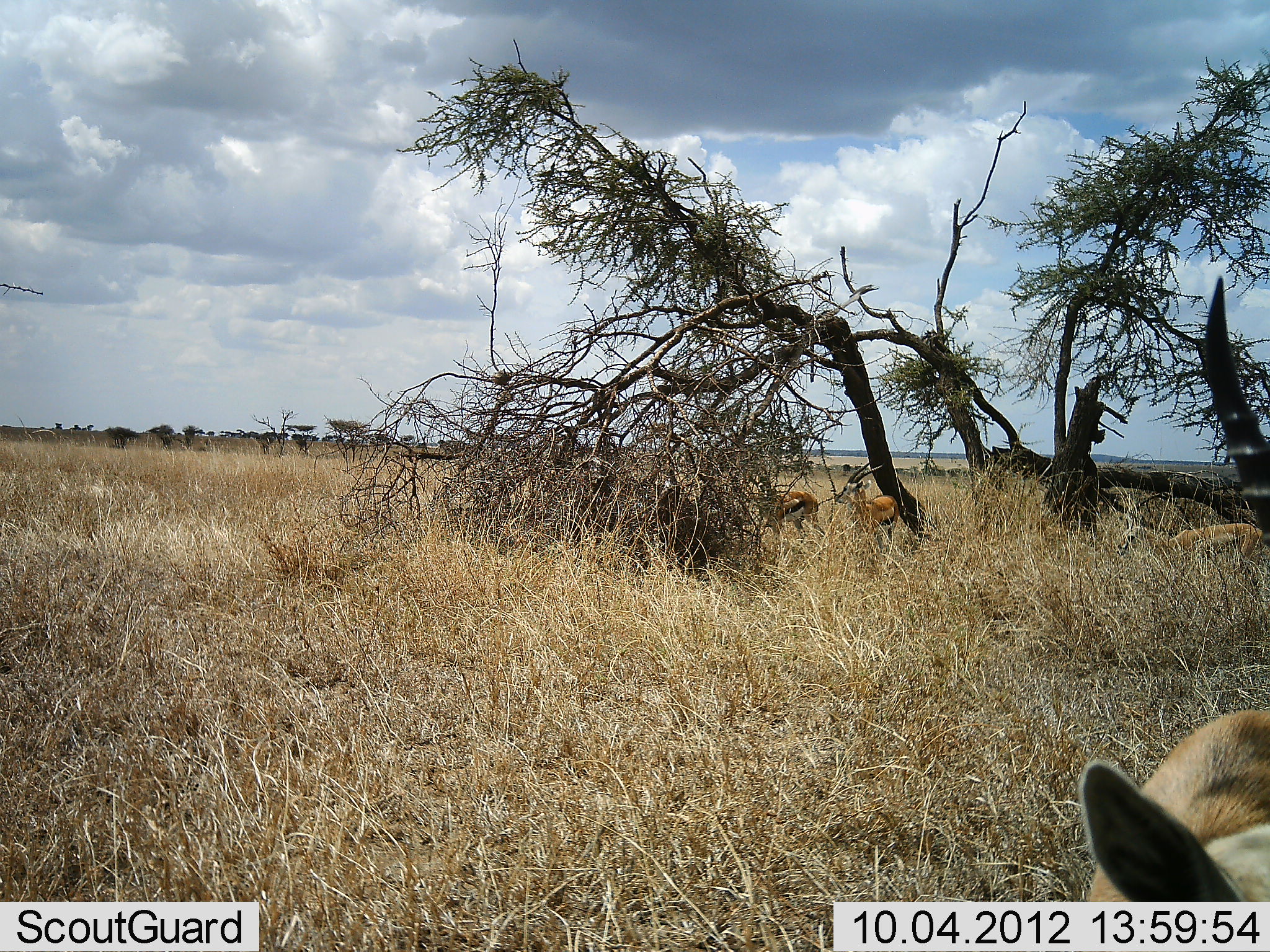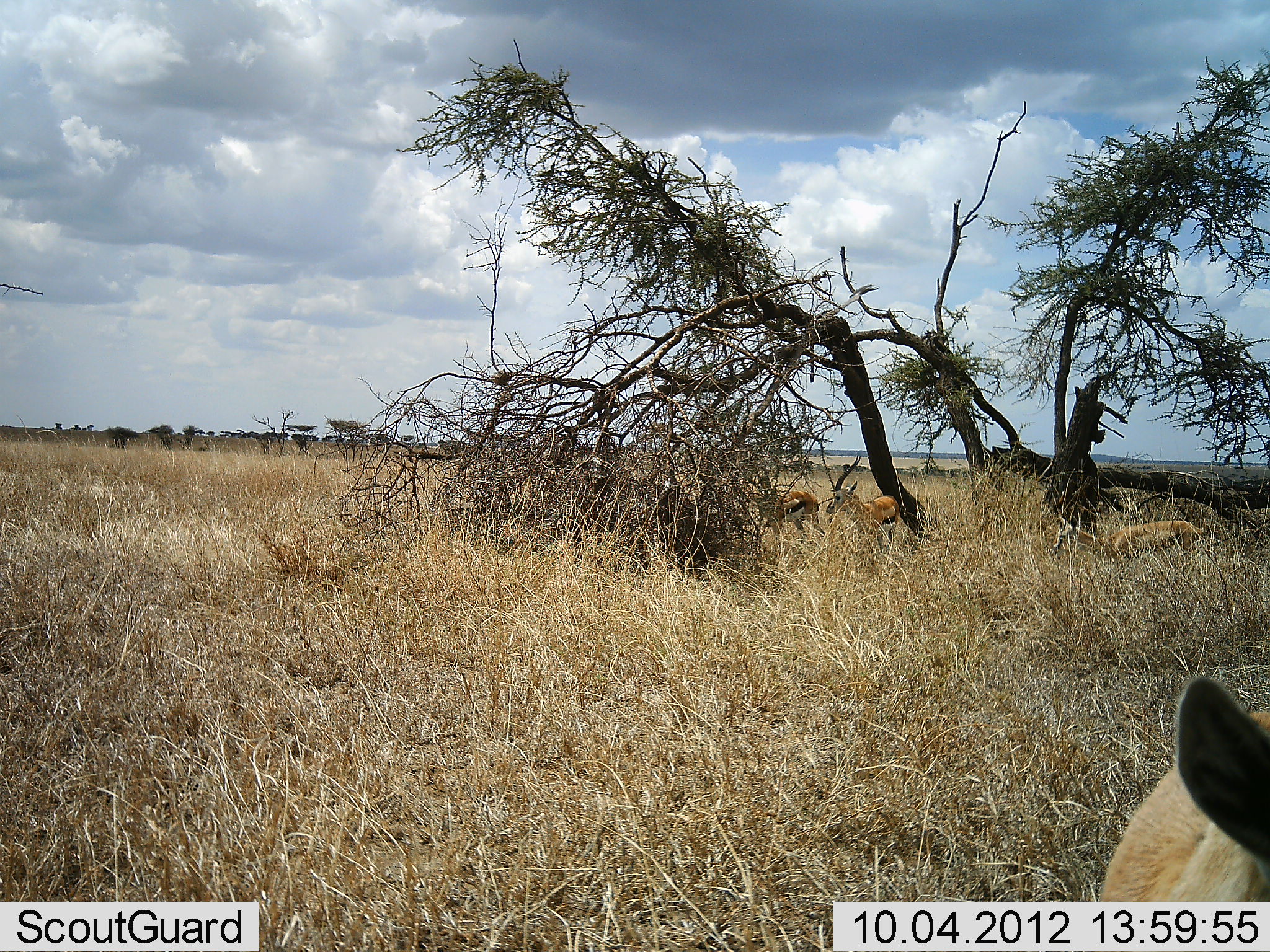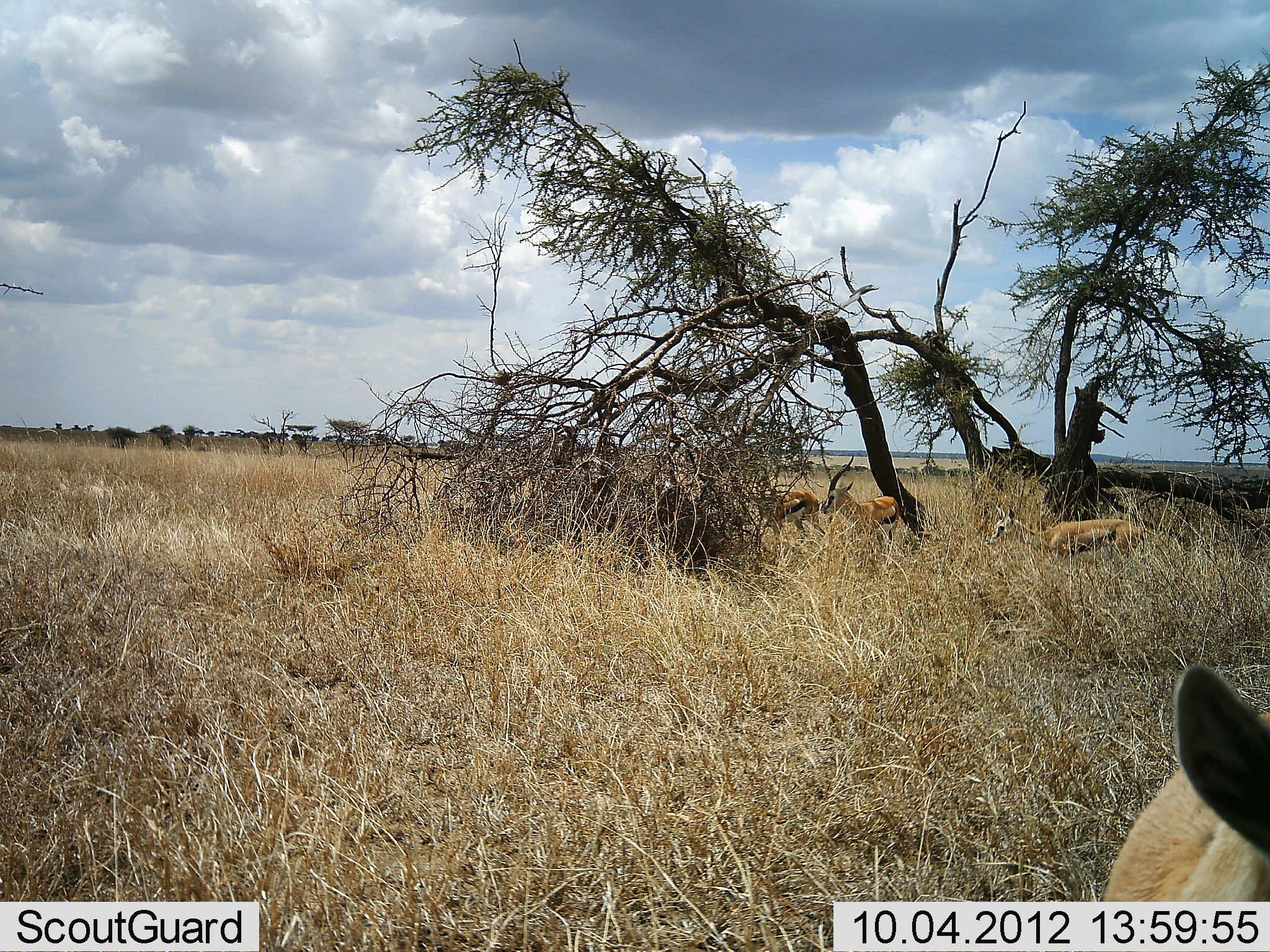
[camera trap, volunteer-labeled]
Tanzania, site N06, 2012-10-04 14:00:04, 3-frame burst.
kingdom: Animalia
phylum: Chordata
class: Mammalia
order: Artiodactyla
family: Bovidae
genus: Eudorcas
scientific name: Eudorcas thomsonii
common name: thomson's gazelle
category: gazellethomsons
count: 4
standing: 70%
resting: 0%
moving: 30%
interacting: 0%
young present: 0%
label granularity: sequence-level